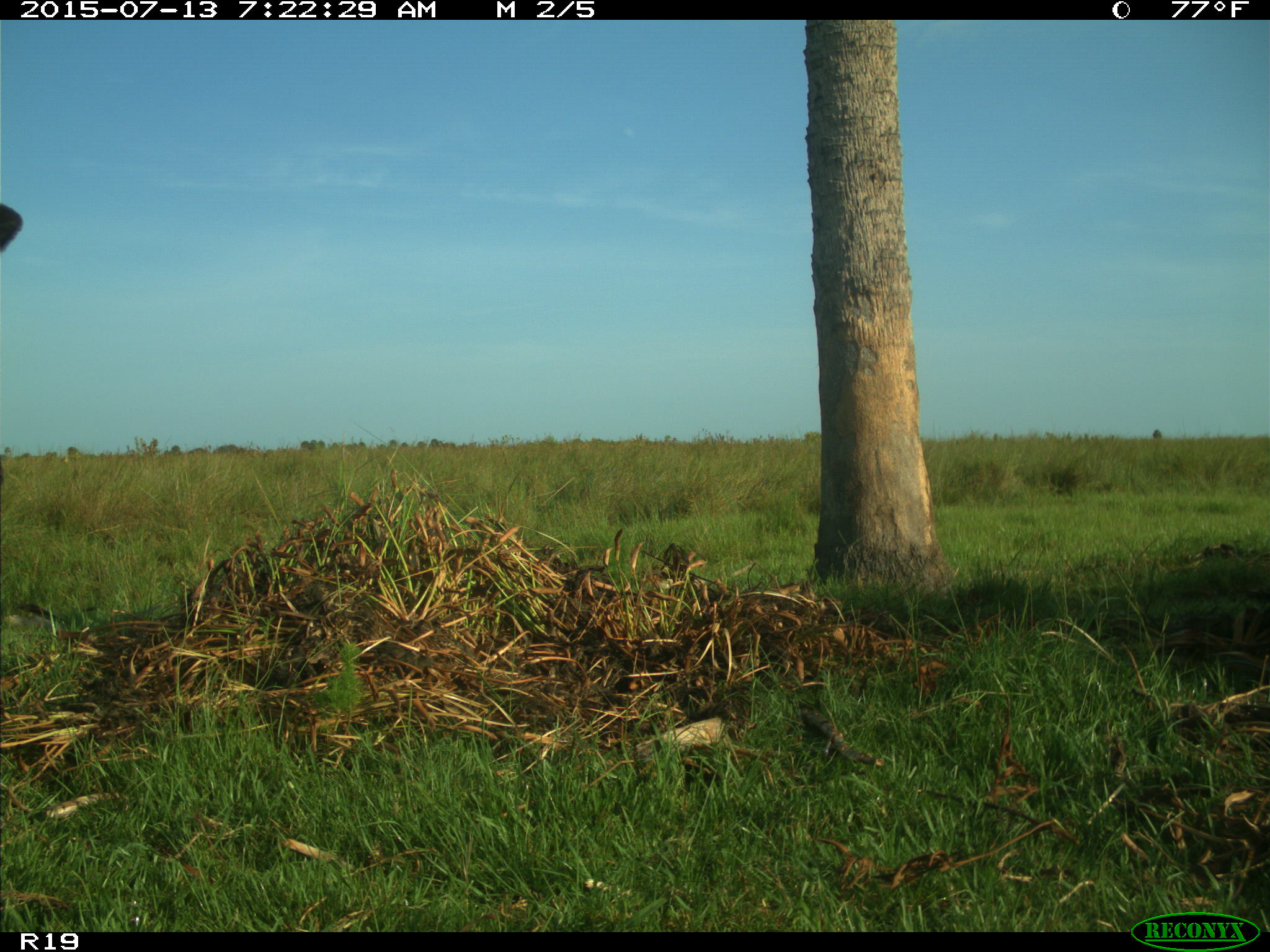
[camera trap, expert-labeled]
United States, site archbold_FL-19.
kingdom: Animalia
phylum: Chordata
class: Mammalia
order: Artiodactyla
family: Bovidae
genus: Bos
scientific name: Bos taurus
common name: domestic cow